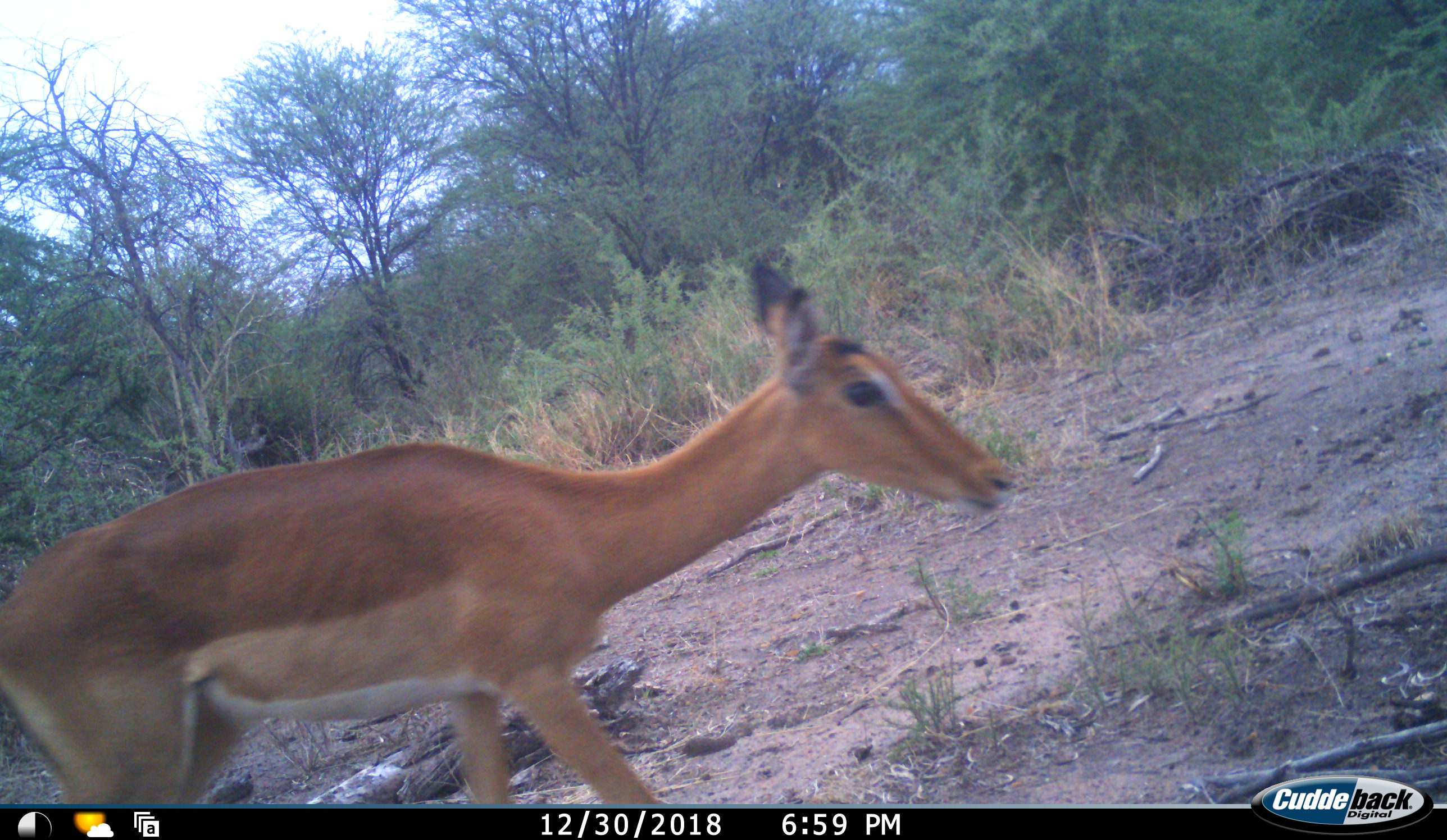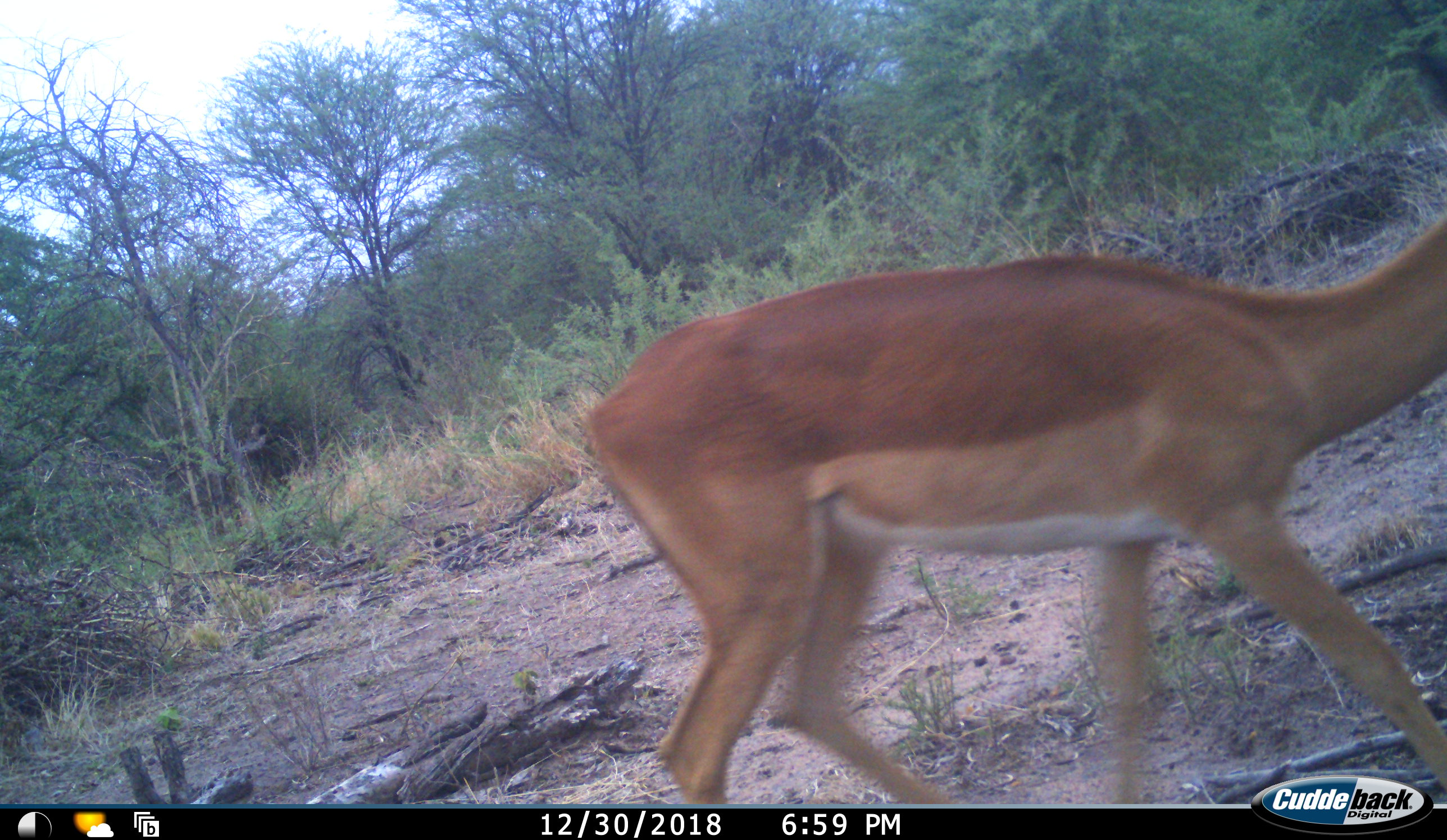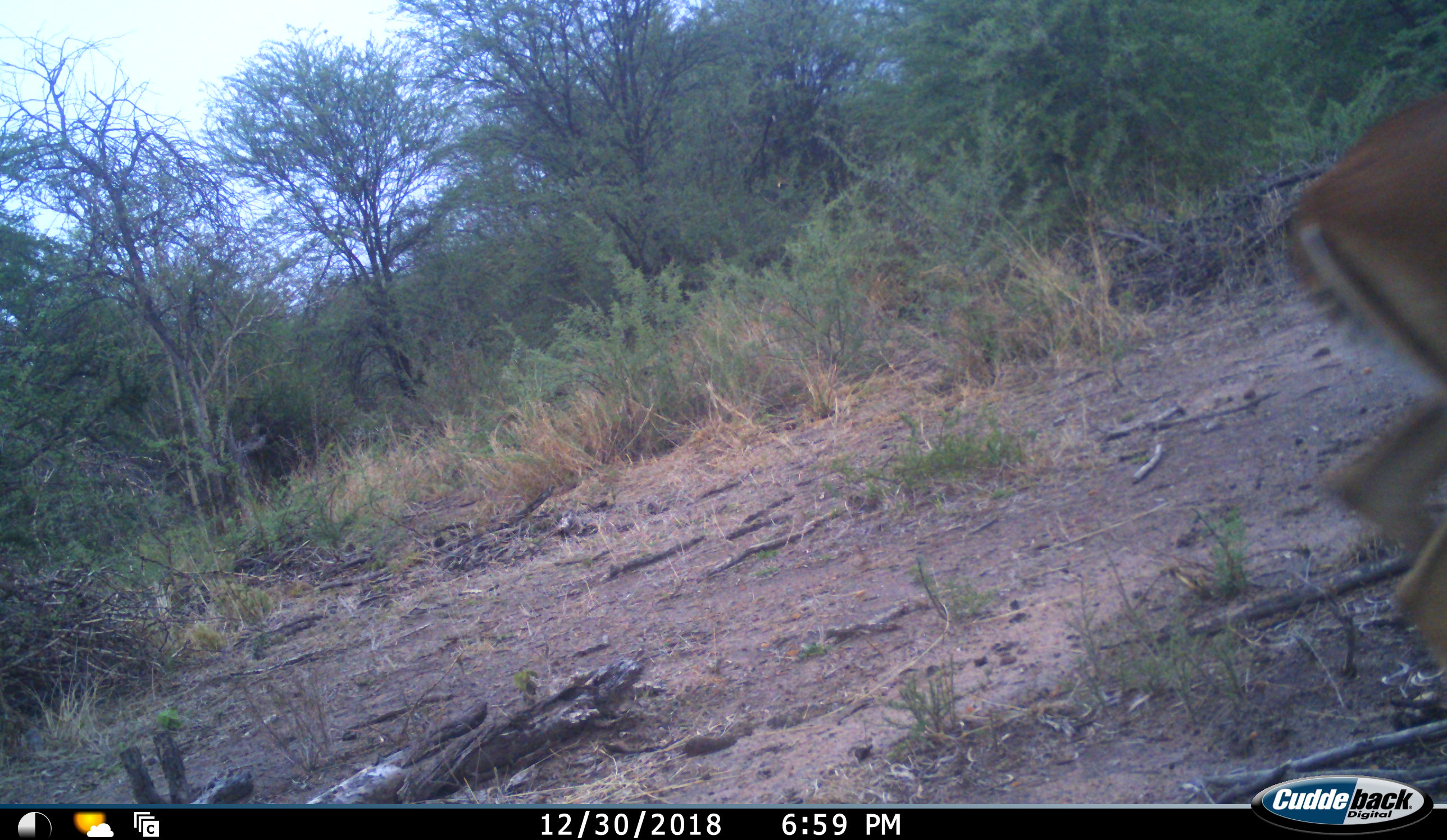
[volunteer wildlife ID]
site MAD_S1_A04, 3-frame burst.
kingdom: Animalia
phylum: Chordata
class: Mammalia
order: Artiodactyla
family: Bovidae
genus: Aepyceros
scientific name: Aepyceros melampus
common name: impala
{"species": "impala (Aepyceros melampus)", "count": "1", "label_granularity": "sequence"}